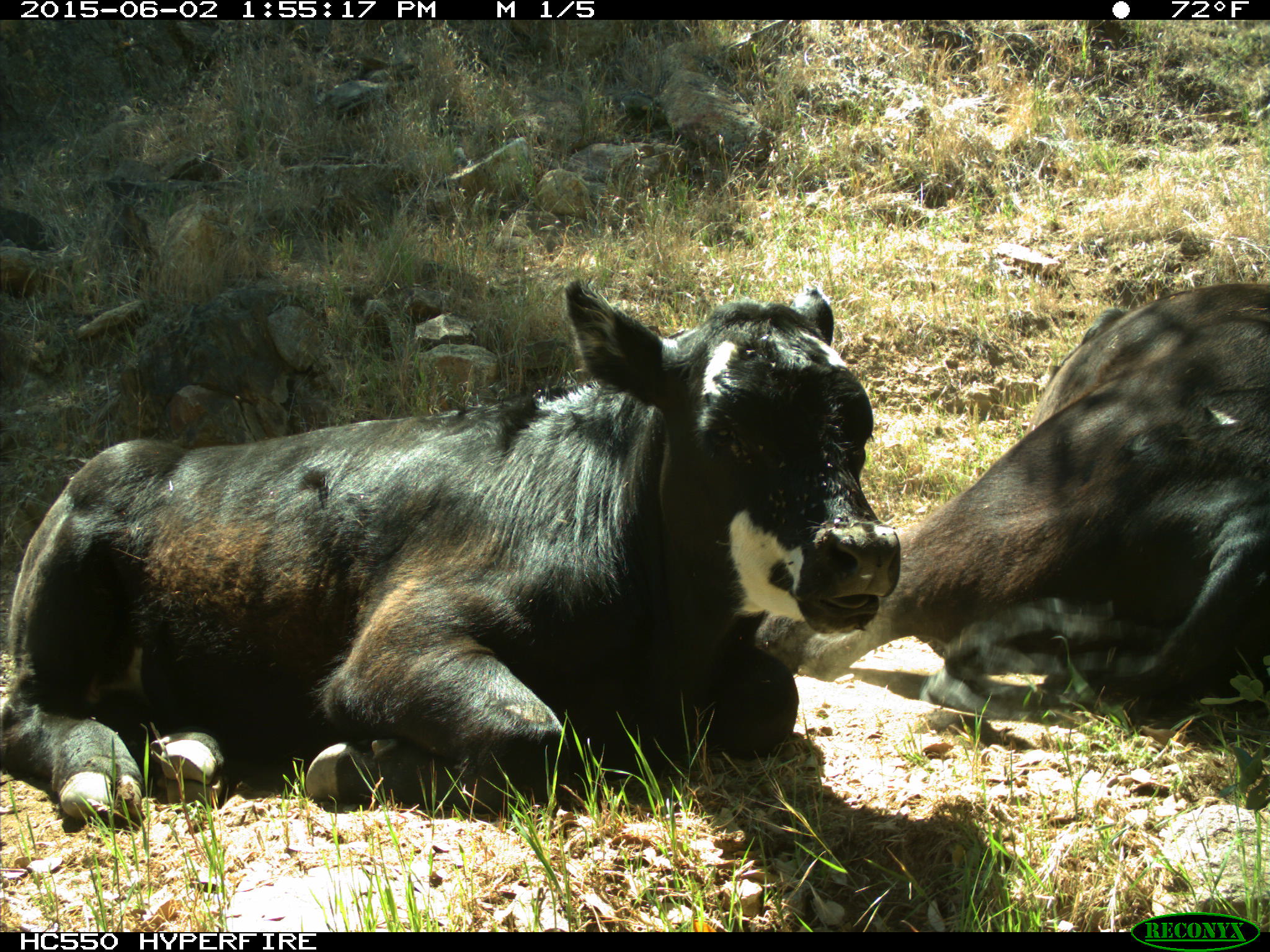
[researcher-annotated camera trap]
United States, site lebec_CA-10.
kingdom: Animalia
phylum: Chordata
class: Mammalia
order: Artiodactyla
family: Bovidae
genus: Bos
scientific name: Bos taurus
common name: domestic cow